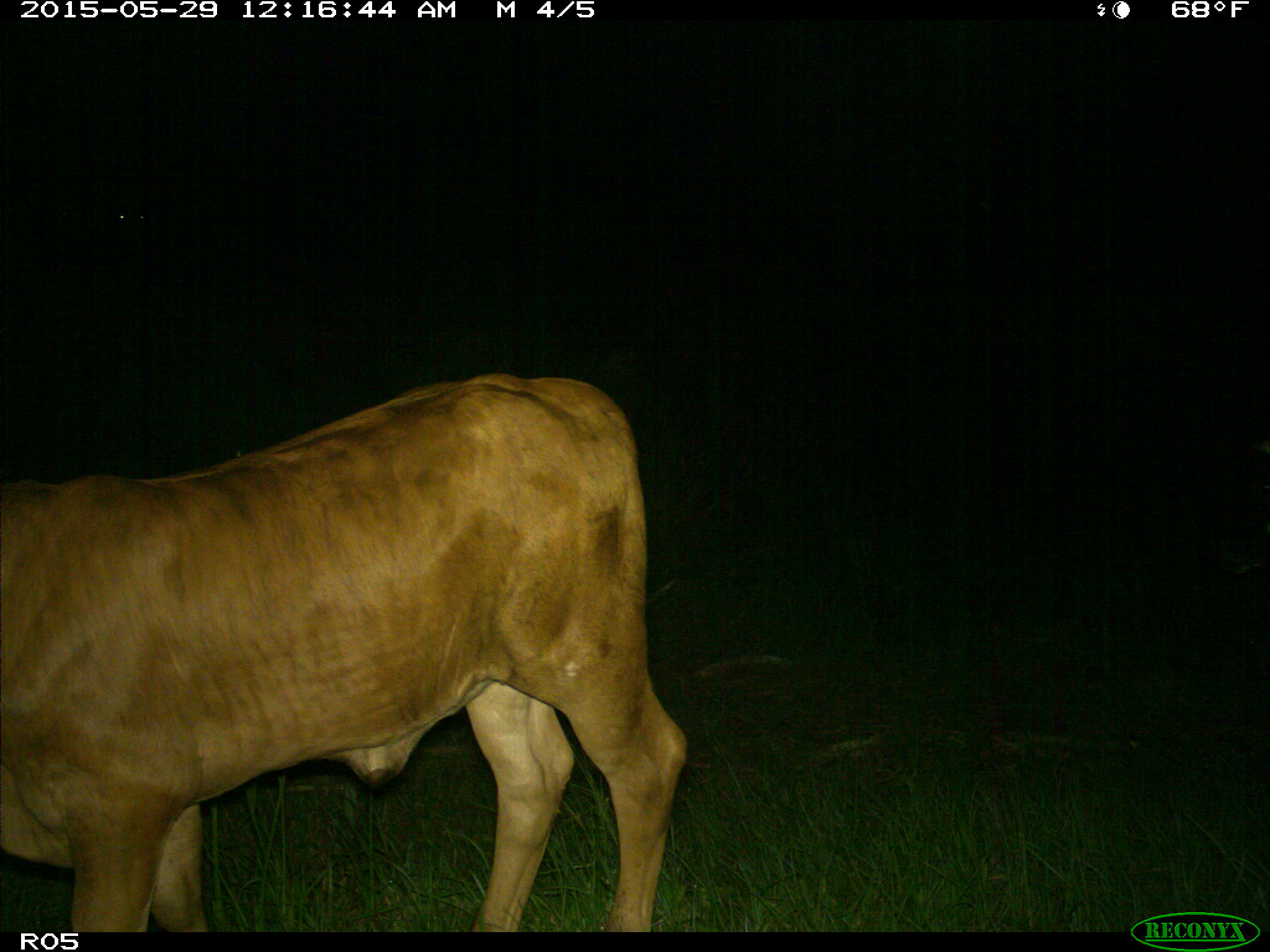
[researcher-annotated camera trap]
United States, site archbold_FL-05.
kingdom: Animalia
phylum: Chordata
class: Mammalia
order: Artiodactyla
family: Bovidae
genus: Bos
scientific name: Bos taurus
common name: domestic cow